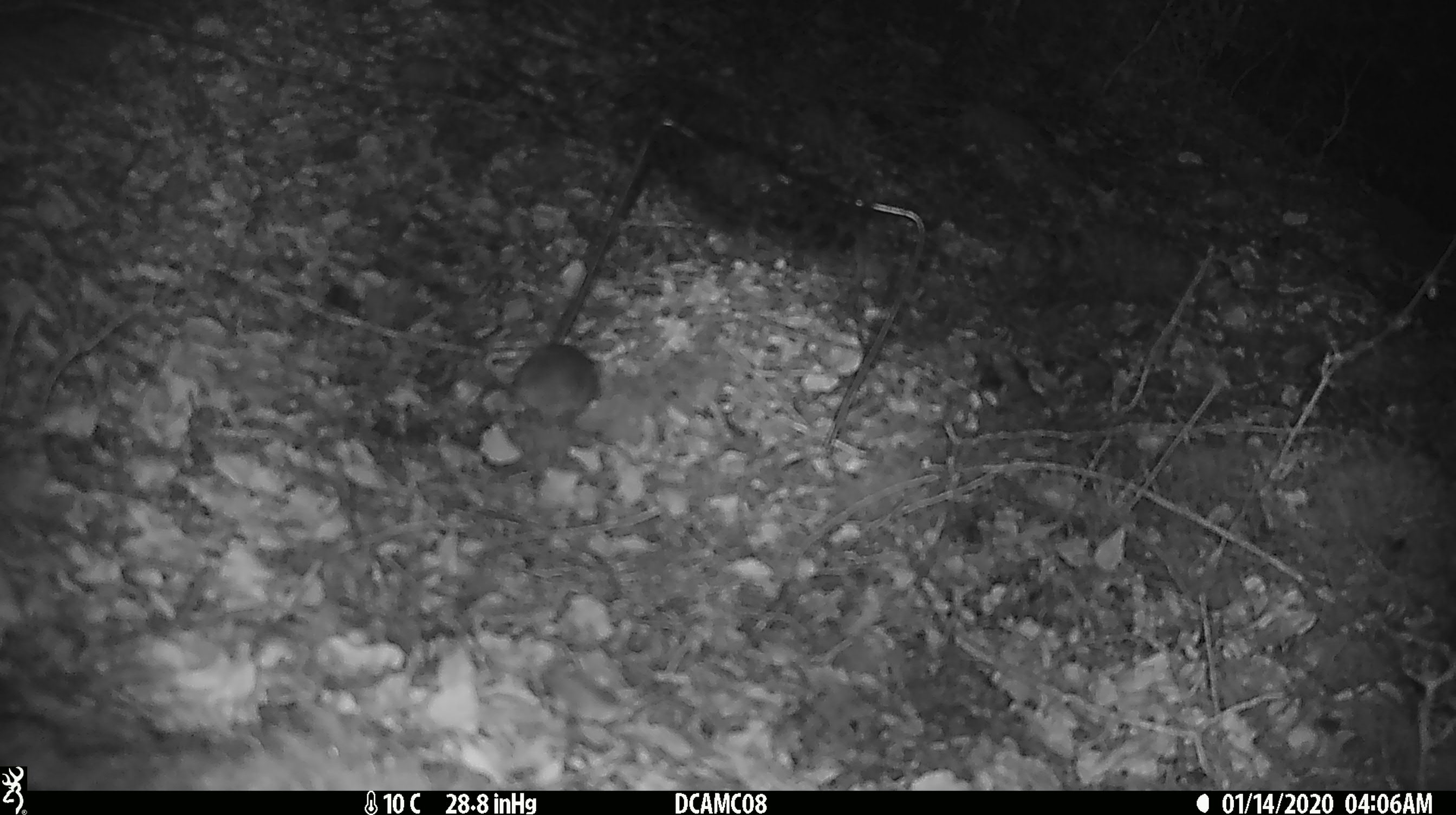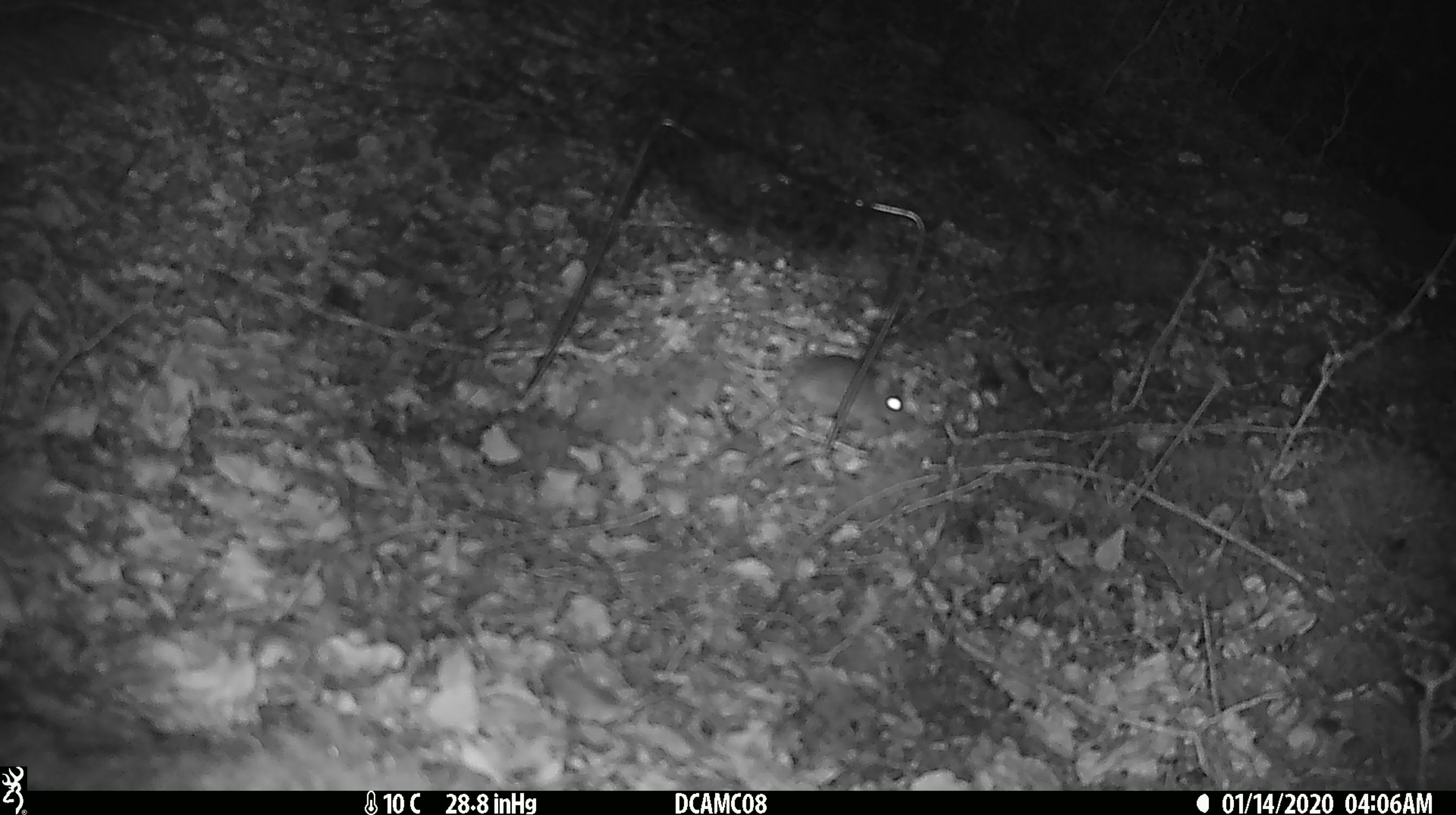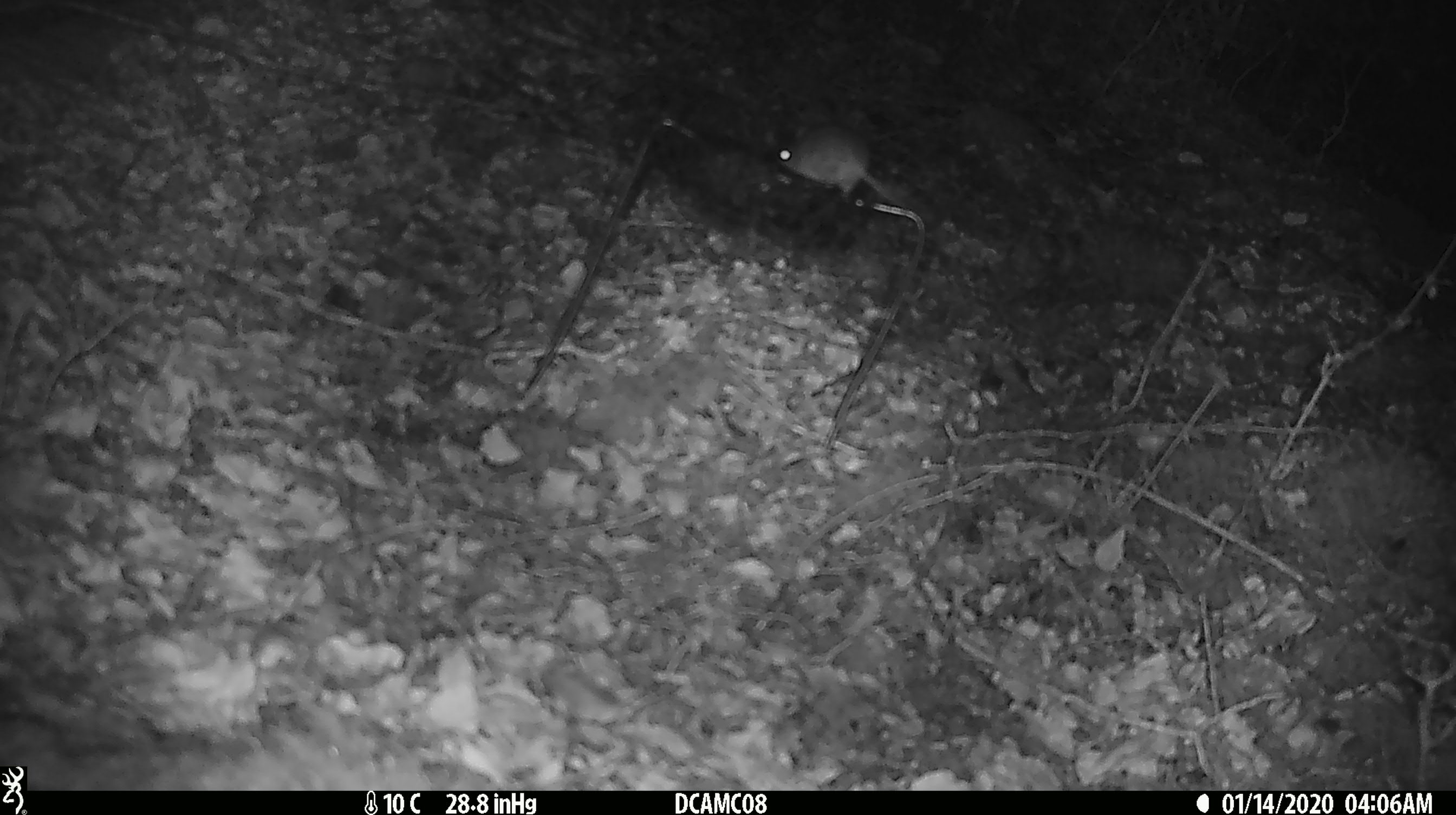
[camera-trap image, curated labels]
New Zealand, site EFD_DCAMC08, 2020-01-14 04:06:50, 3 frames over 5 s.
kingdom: Animalia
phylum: Chordata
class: Mammalia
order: Rodentia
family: Muridae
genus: Mus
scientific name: Mus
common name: mouse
Mouse (Mus).